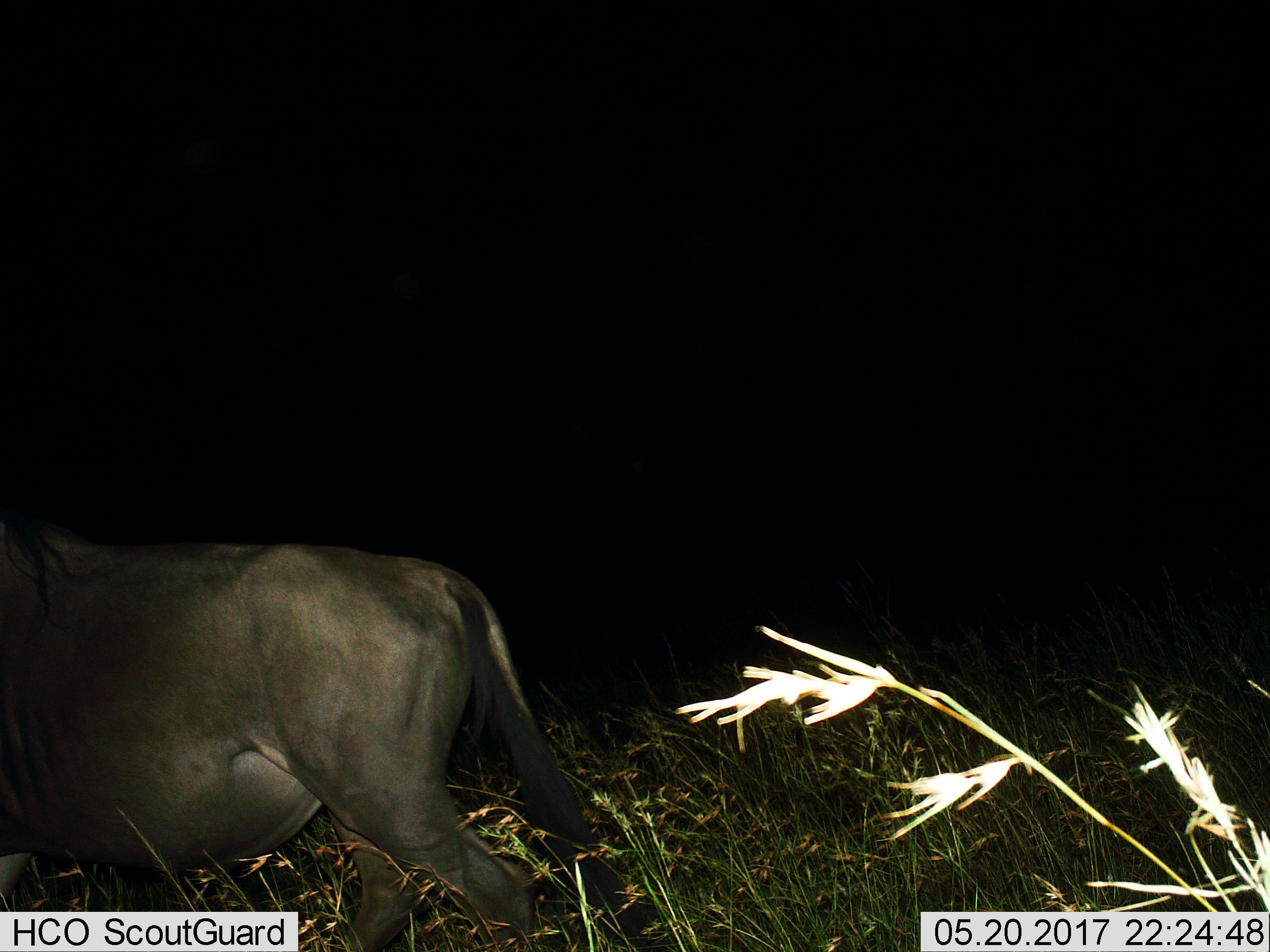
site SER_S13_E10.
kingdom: Animalia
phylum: Chordata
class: Mammalia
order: Artiodactyla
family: Bovidae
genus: Connochaetes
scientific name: Connochaetes taurinus taurinus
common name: blue wildebeest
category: wildebeestblue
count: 1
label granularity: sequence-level